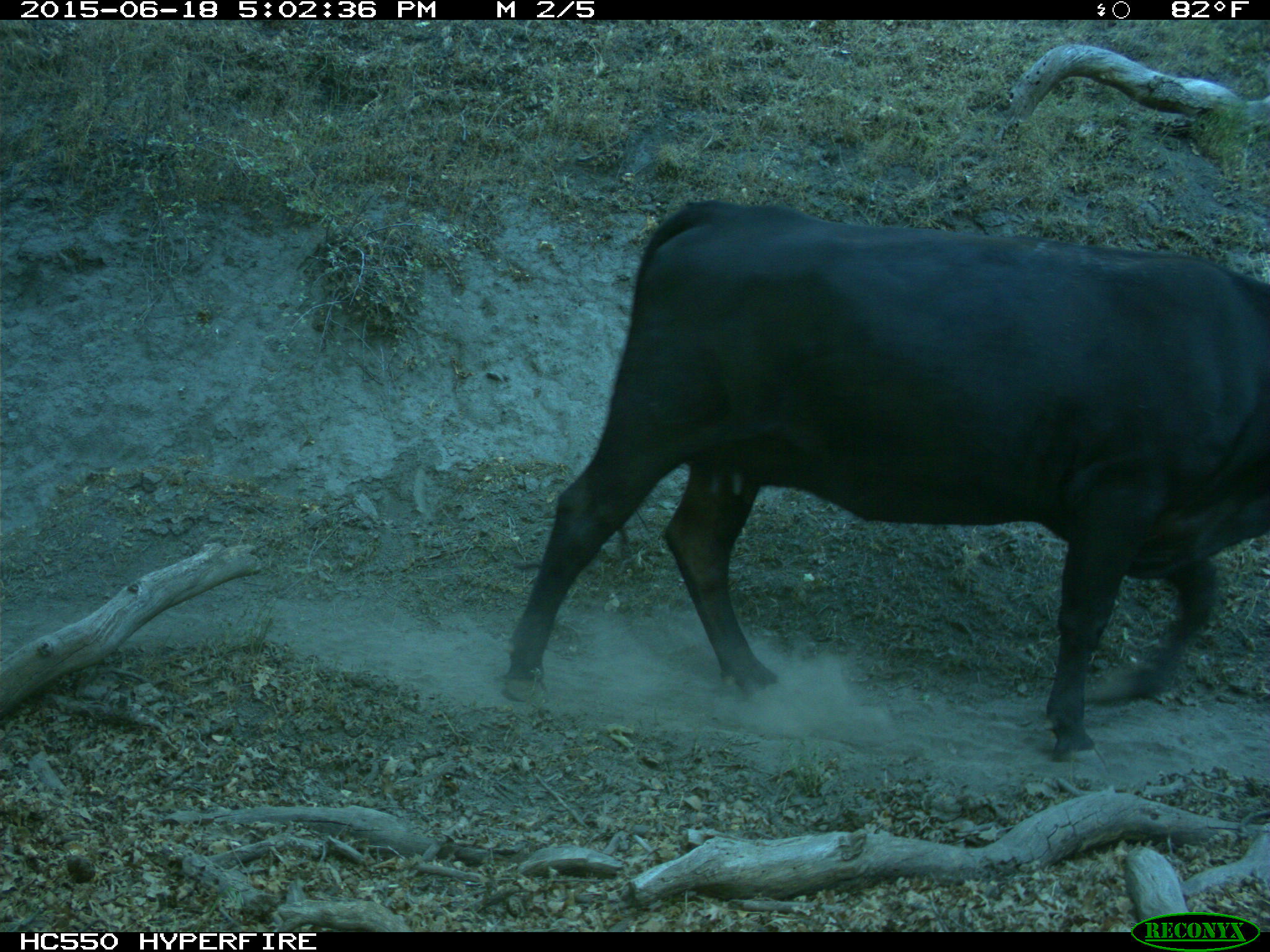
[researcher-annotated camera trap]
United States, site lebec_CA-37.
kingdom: Animalia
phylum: Chordata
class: Mammalia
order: Artiodactyla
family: Bovidae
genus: Bos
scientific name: Bos taurus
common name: domestic cow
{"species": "Bos taurus (domestic cow)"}